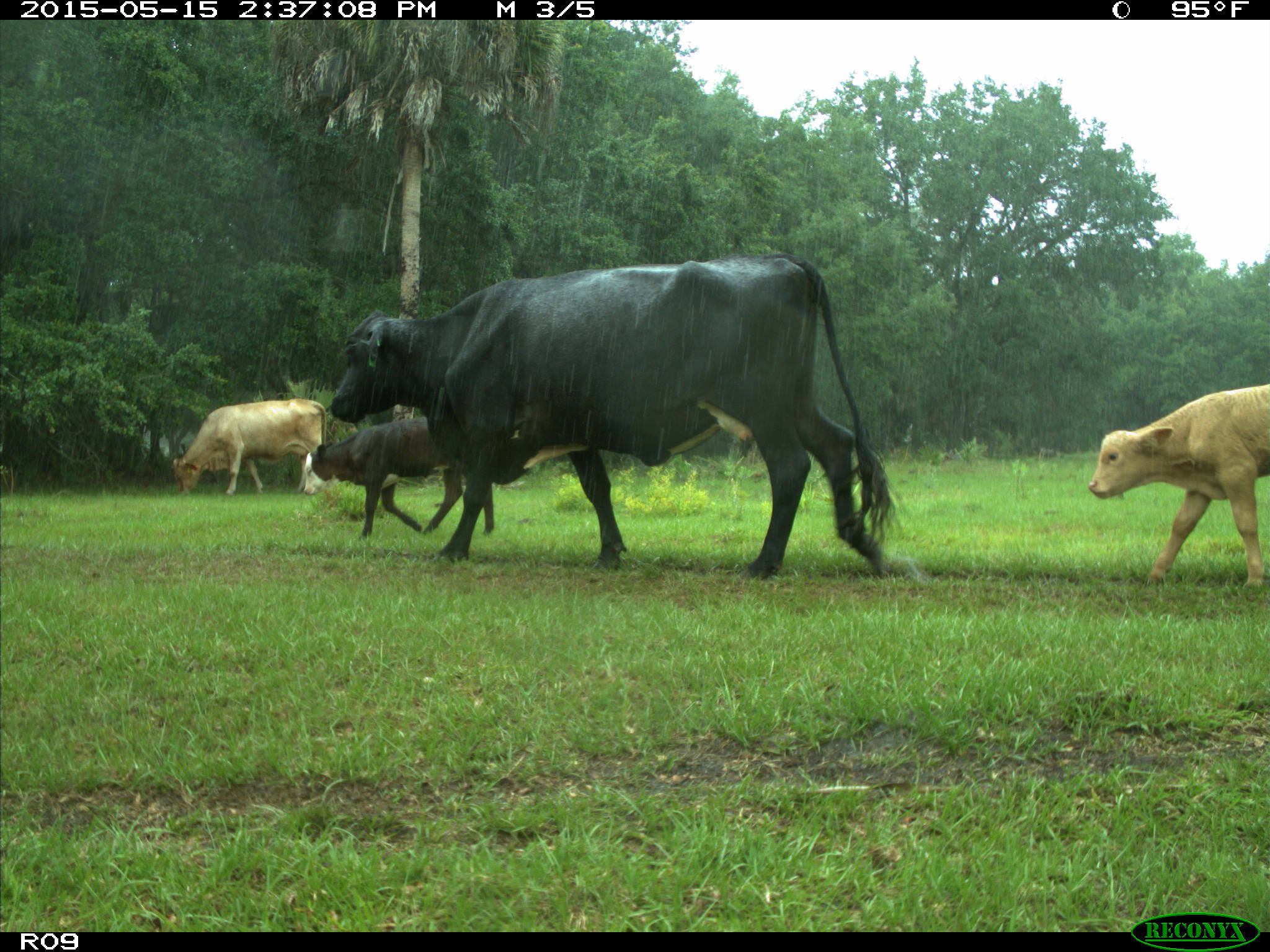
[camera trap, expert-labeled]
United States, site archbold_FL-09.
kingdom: Animalia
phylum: Chordata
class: Mammalia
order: Artiodactyla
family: Bovidae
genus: Bos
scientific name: Bos taurus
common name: domestic cow